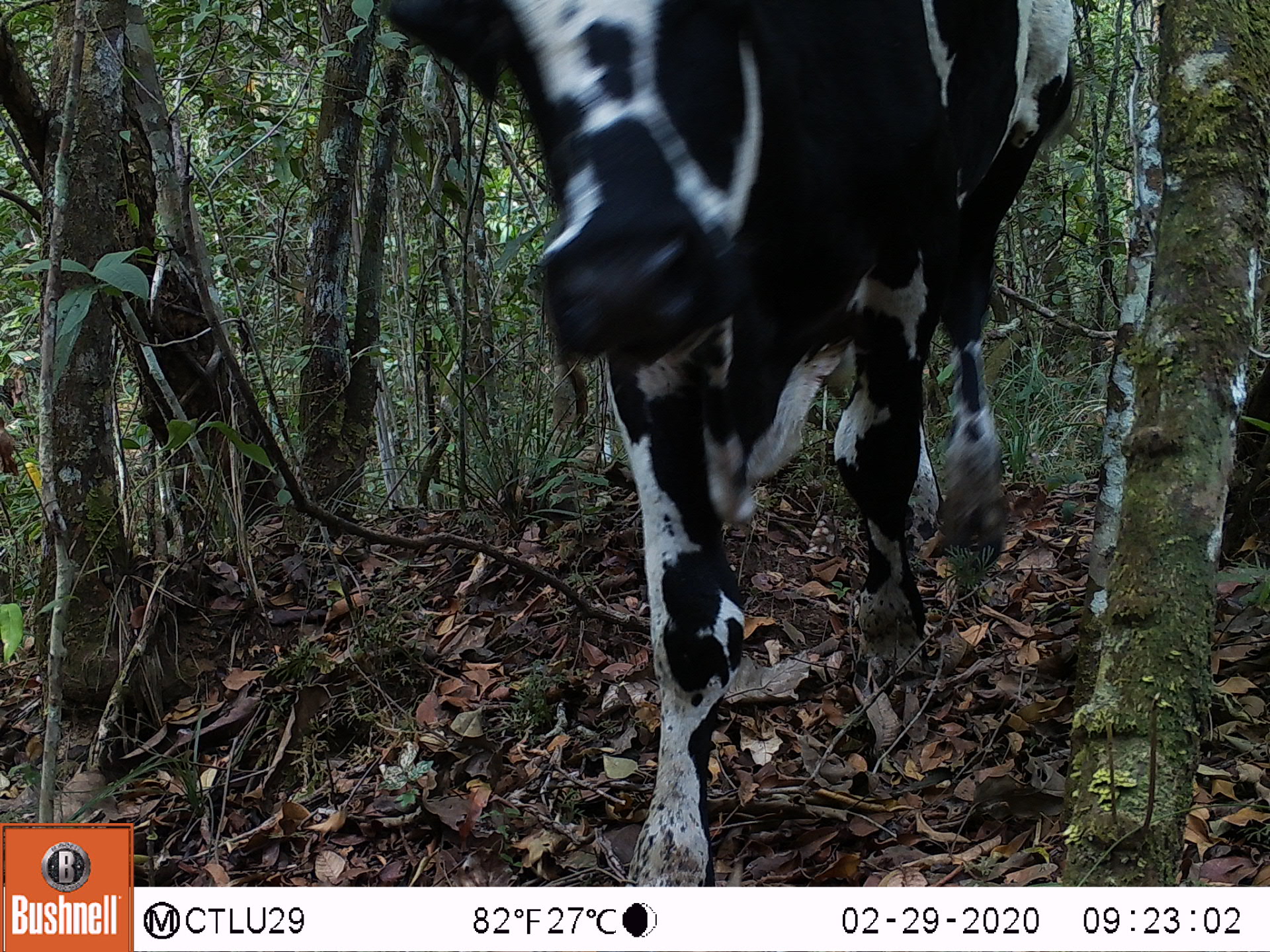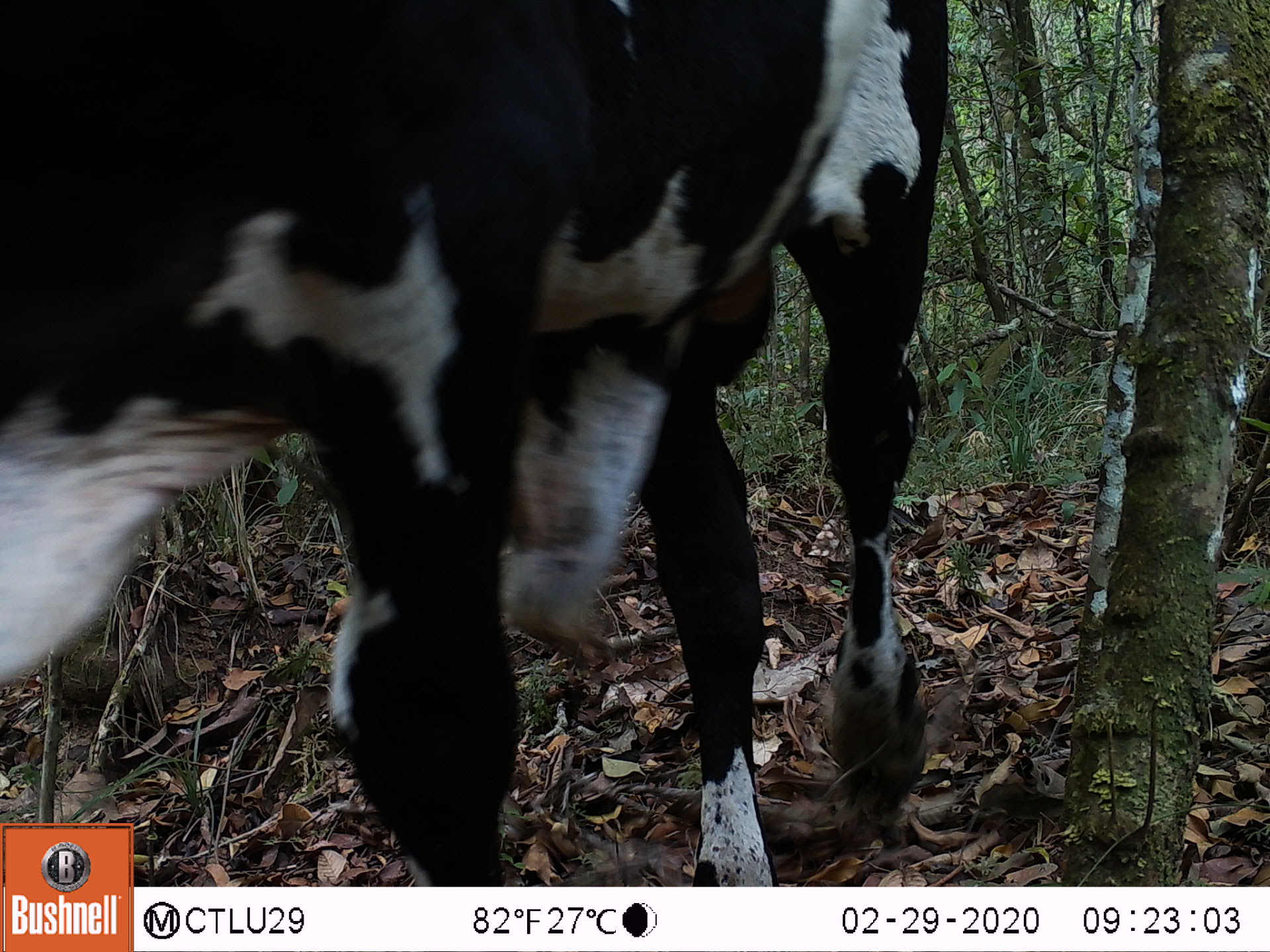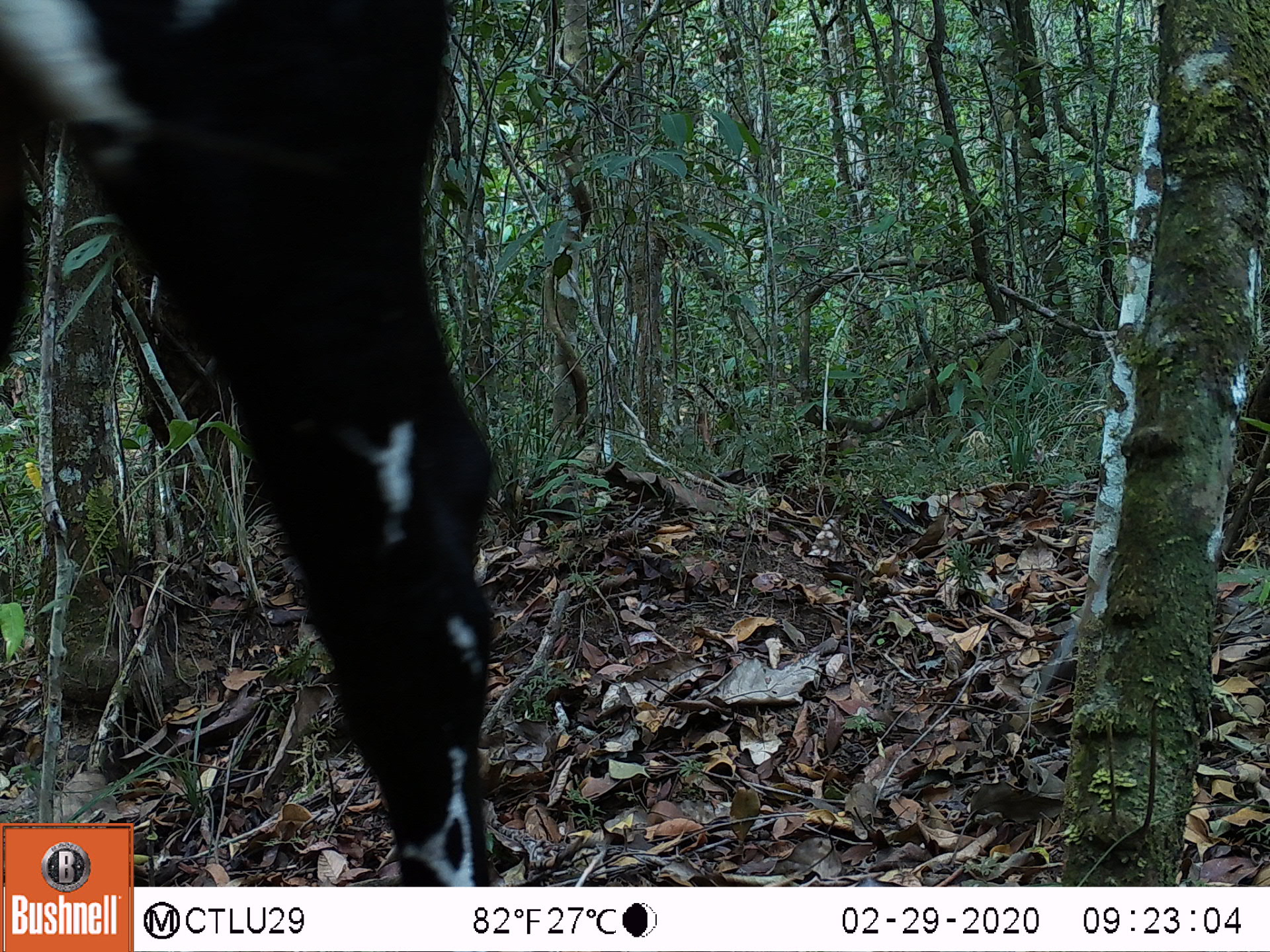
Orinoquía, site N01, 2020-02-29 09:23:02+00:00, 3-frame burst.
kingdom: Animalia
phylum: Chordata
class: Mammalia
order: Artiodactyla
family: Bovidae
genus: Bos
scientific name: Bos taurus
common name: cow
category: cattle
Cattle (cow) (Bos taurus).